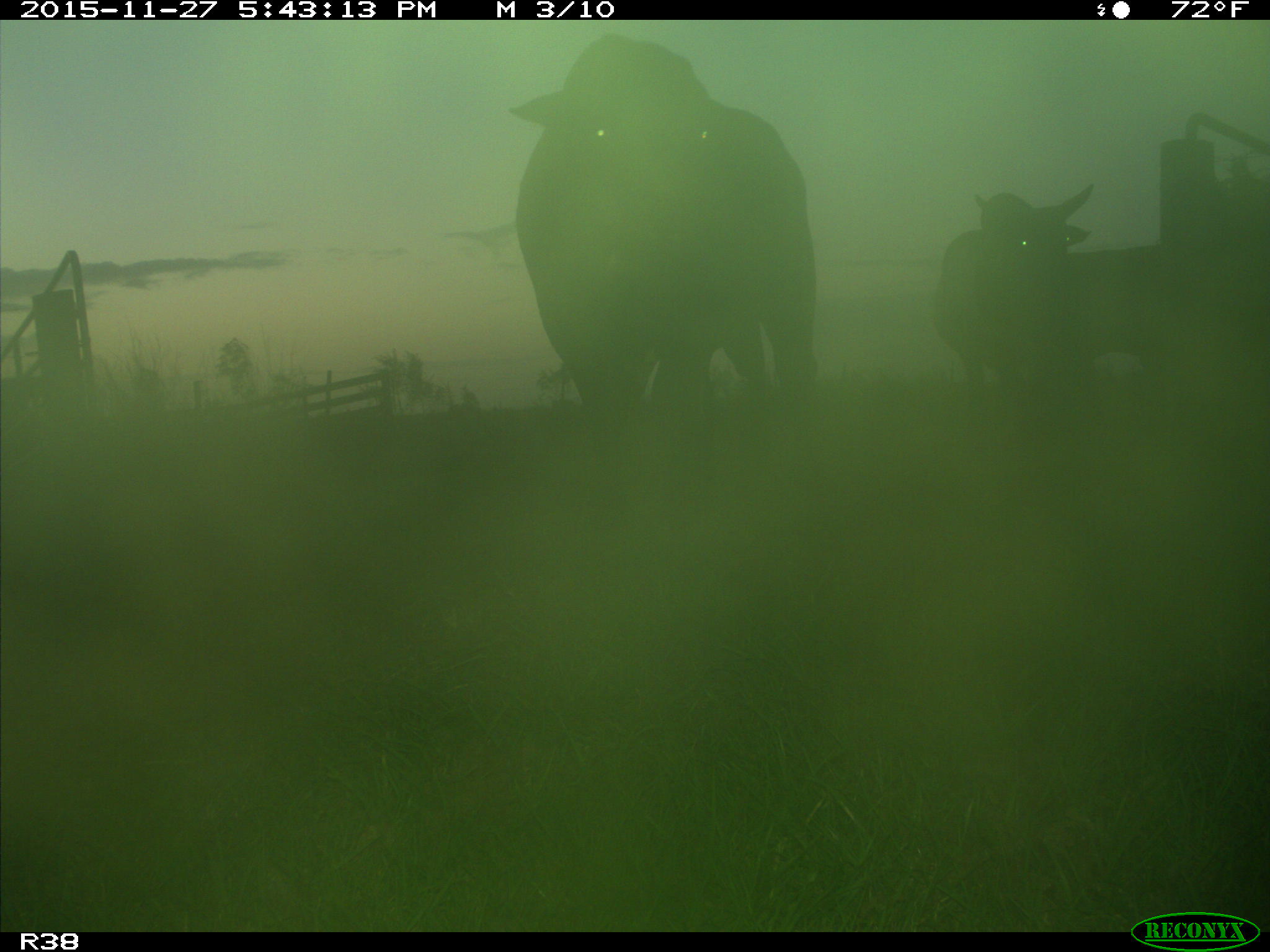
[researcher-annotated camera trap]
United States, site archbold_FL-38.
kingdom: Animalia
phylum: Chordata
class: Mammalia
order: Artiodactyla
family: Bovidae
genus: Bos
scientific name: Bos taurus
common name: domestic cow